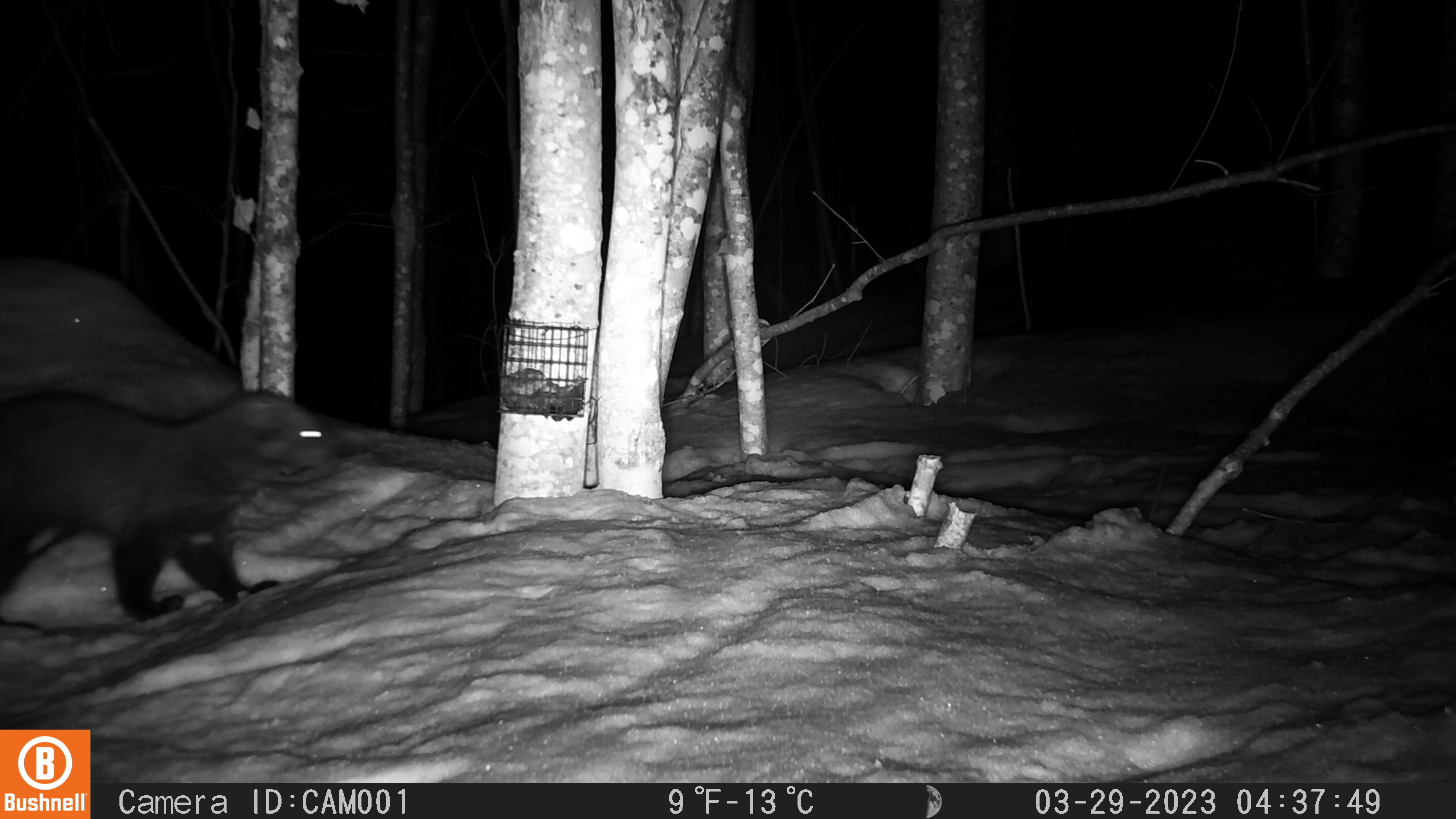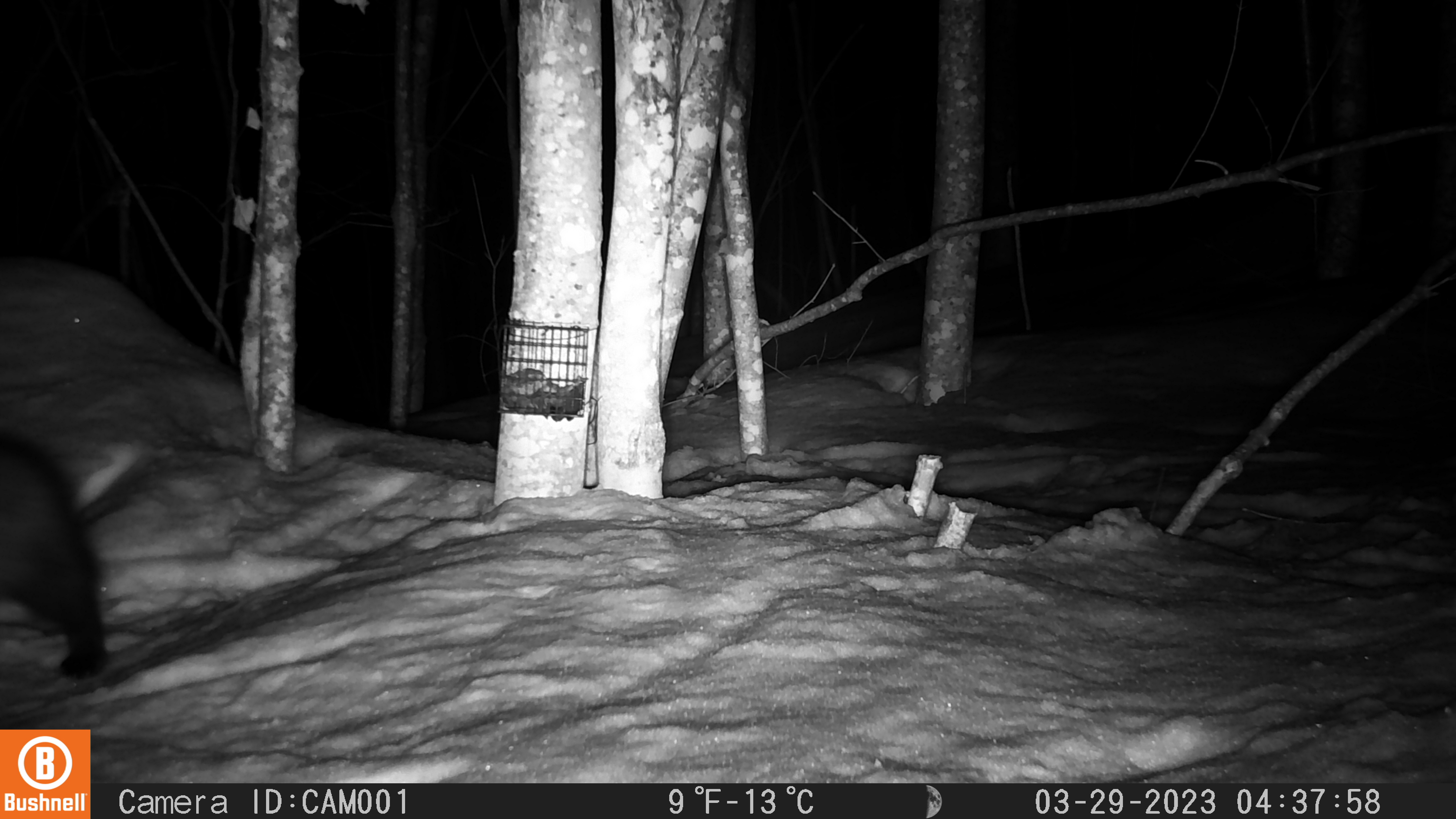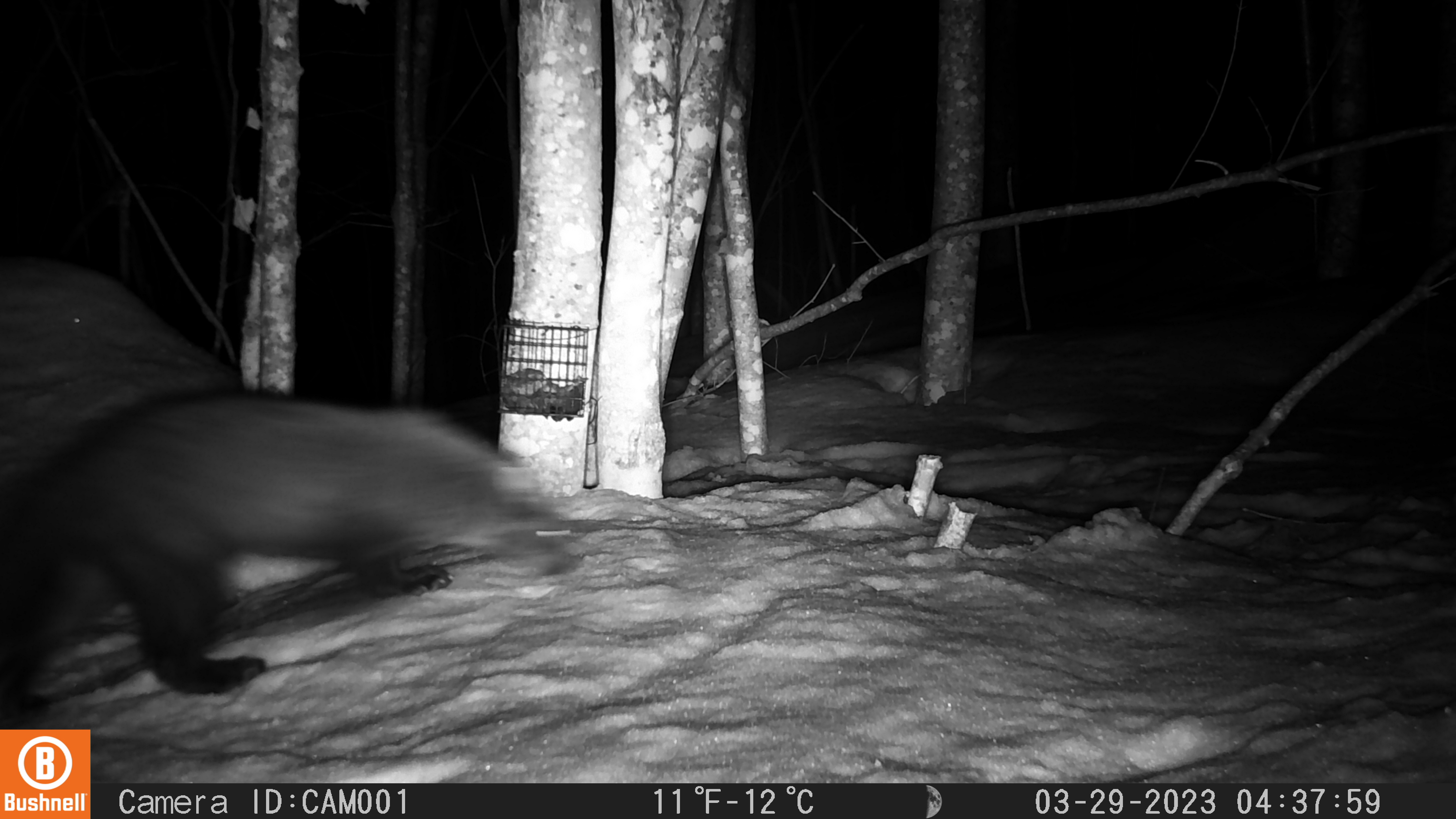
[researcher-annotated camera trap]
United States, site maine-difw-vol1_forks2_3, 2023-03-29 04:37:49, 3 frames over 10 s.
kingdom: Animalia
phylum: Chordata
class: Mammalia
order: Carnivora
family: Mustelidae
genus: Pekania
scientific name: Pekania pennanti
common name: fisher